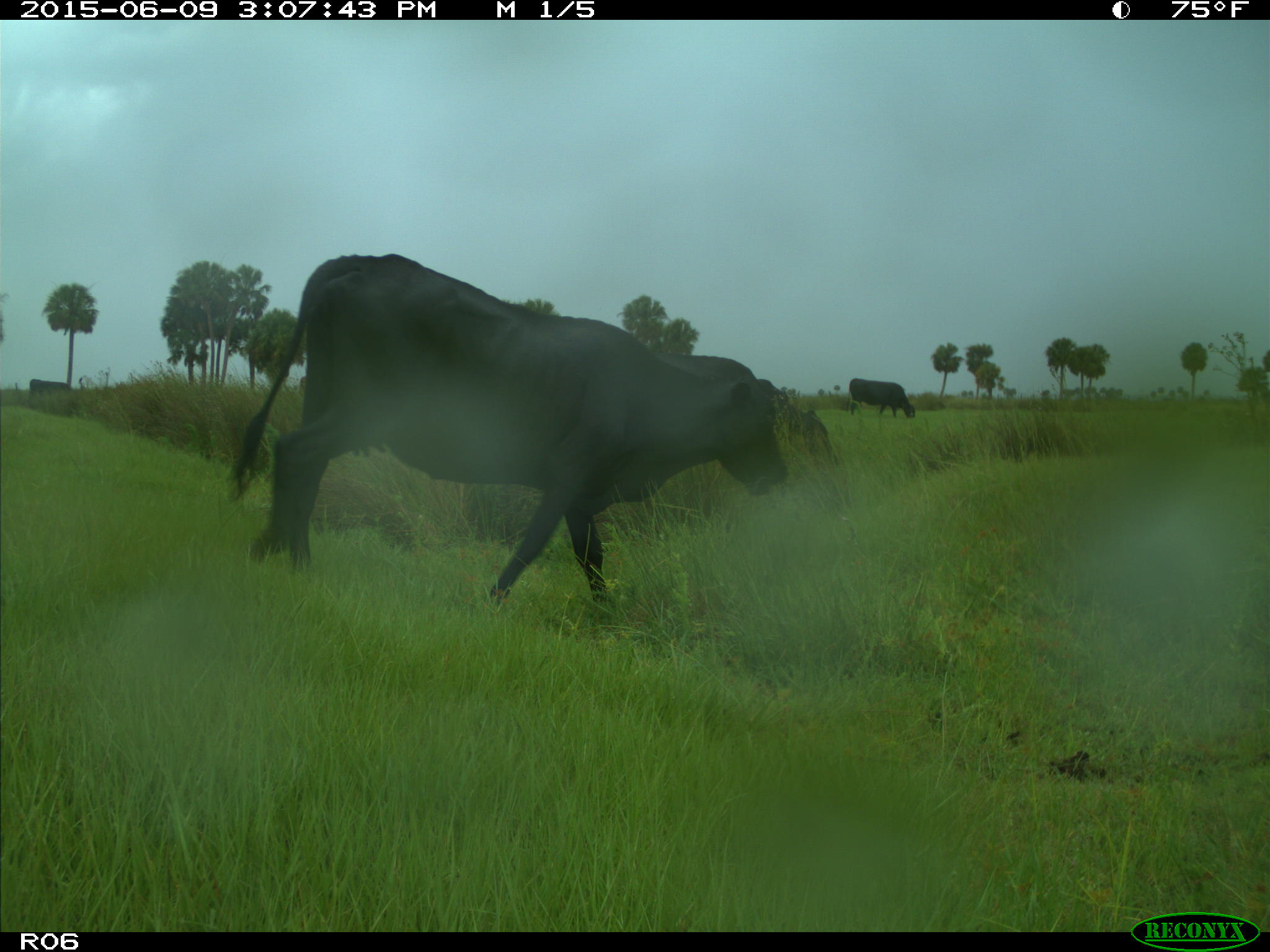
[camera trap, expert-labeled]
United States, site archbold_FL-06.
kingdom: Animalia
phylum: Chordata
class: Mammalia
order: Artiodactyla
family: Bovidae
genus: Bos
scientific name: Bos taurus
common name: domestic cow